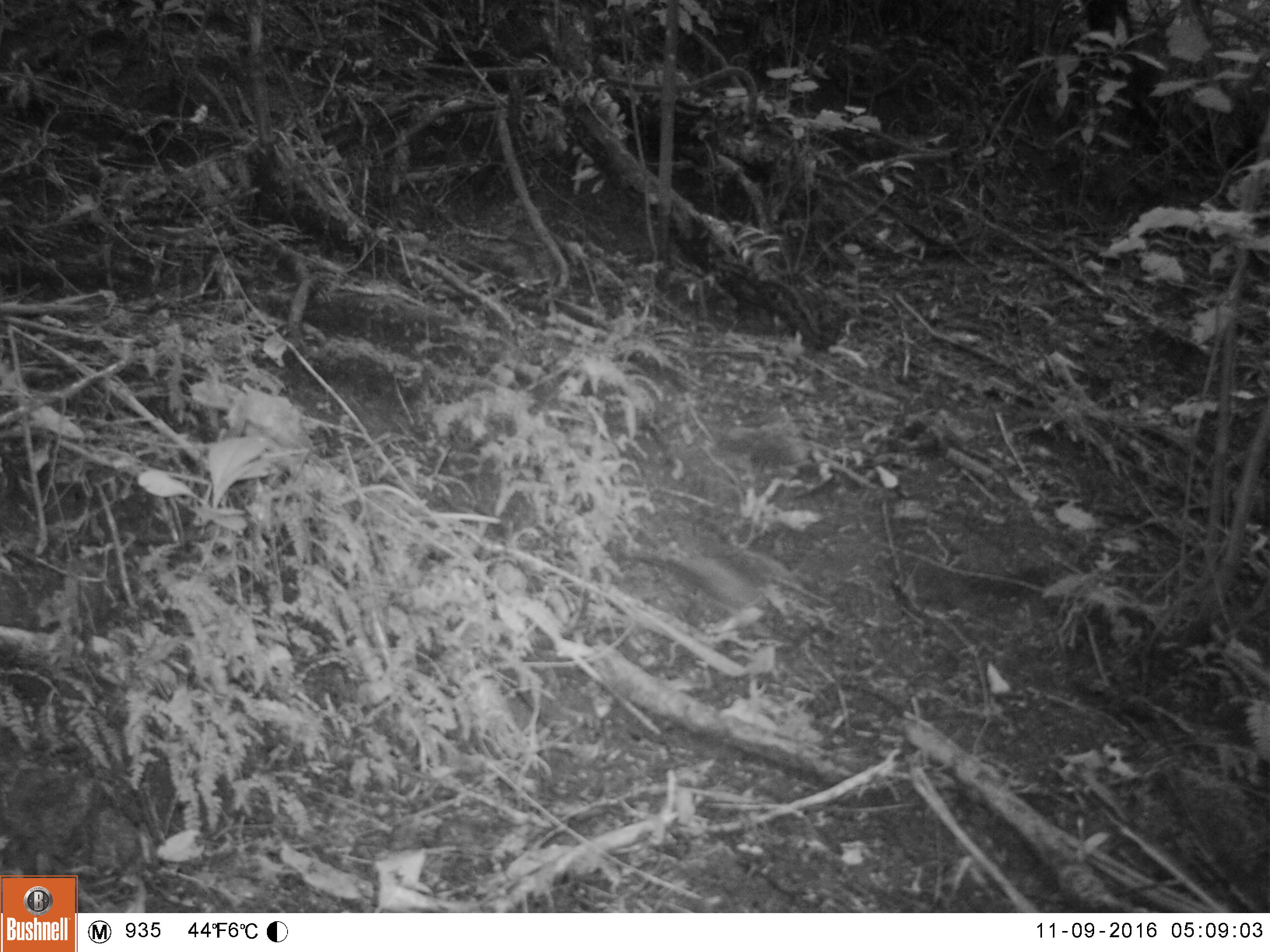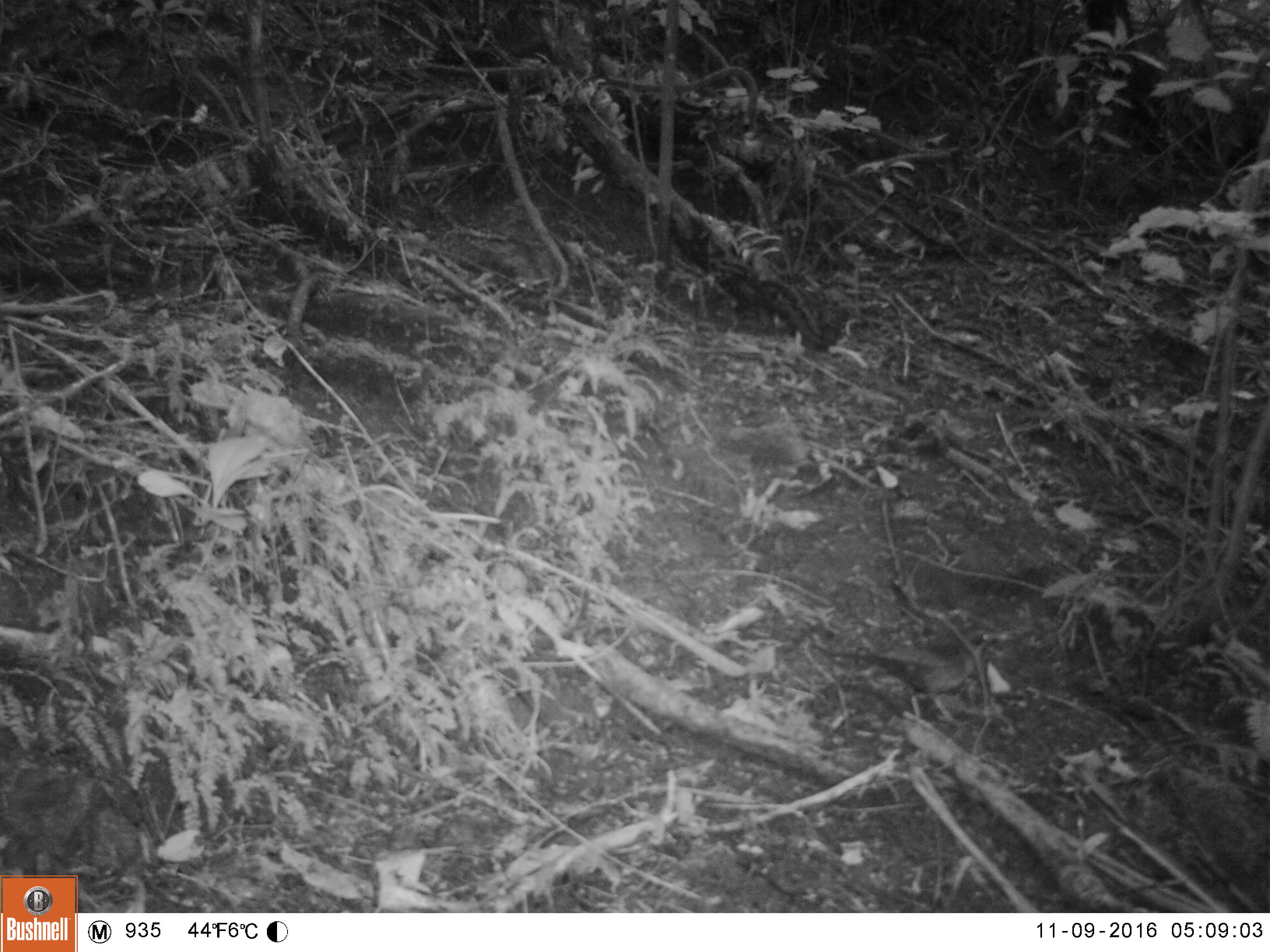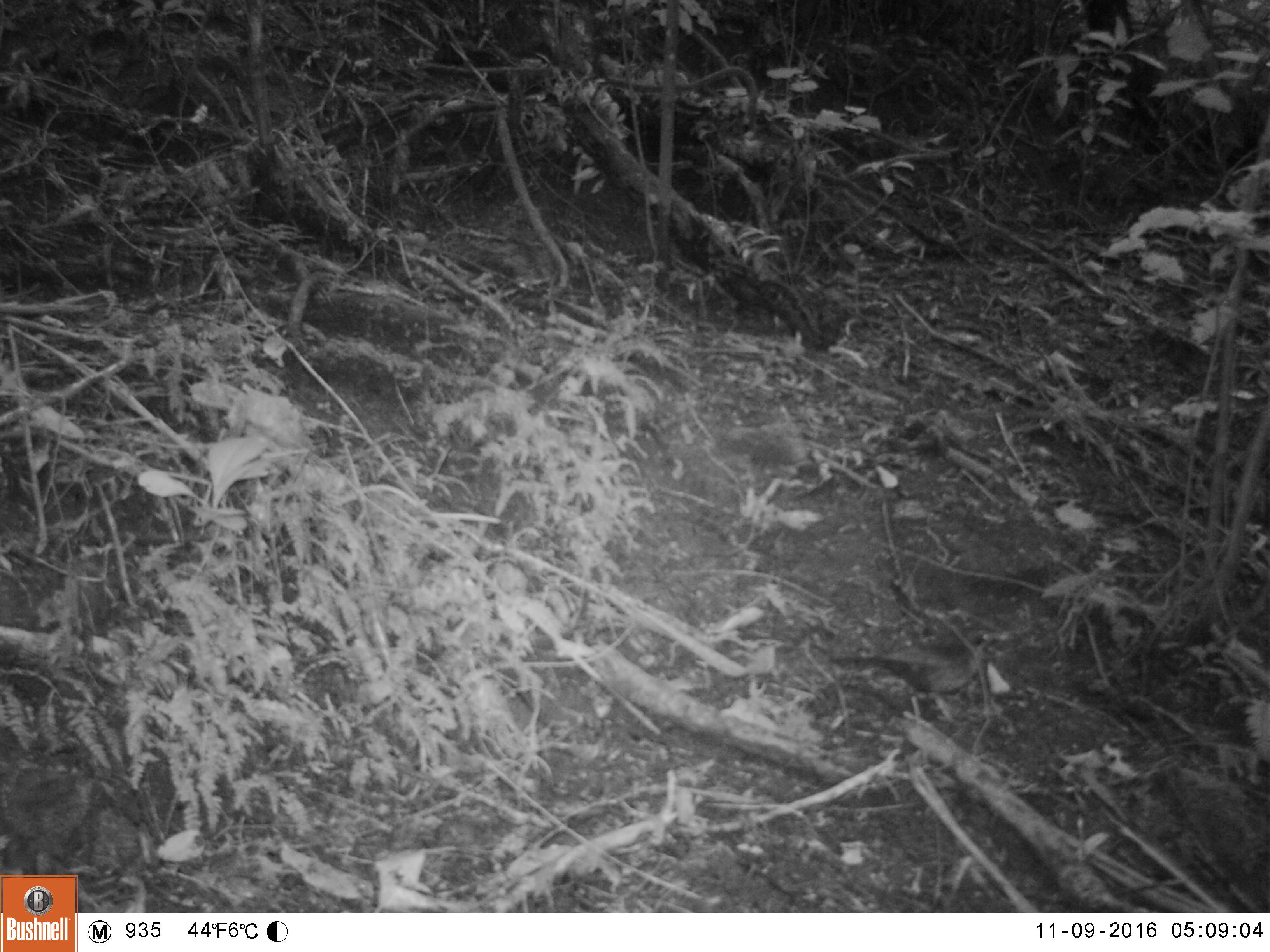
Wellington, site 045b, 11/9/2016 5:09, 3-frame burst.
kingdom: Animalia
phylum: Chordata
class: Aves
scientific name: Aves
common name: bird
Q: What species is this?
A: Bird (Aves).